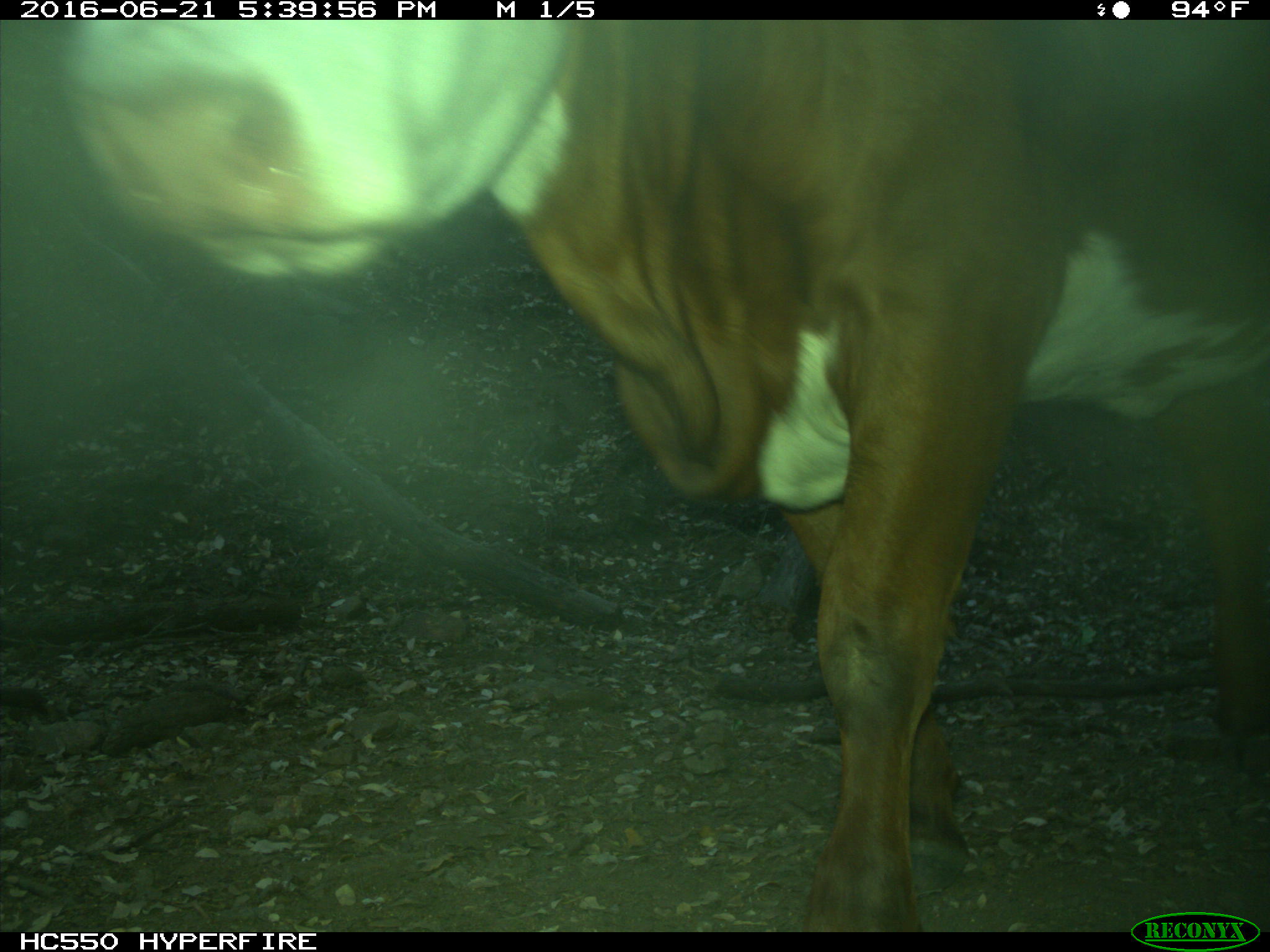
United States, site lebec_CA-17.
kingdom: Animalia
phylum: Chordata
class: Mammalia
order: Artiodactyla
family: Bovidae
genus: Bos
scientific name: Bos taurus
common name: domestic cow